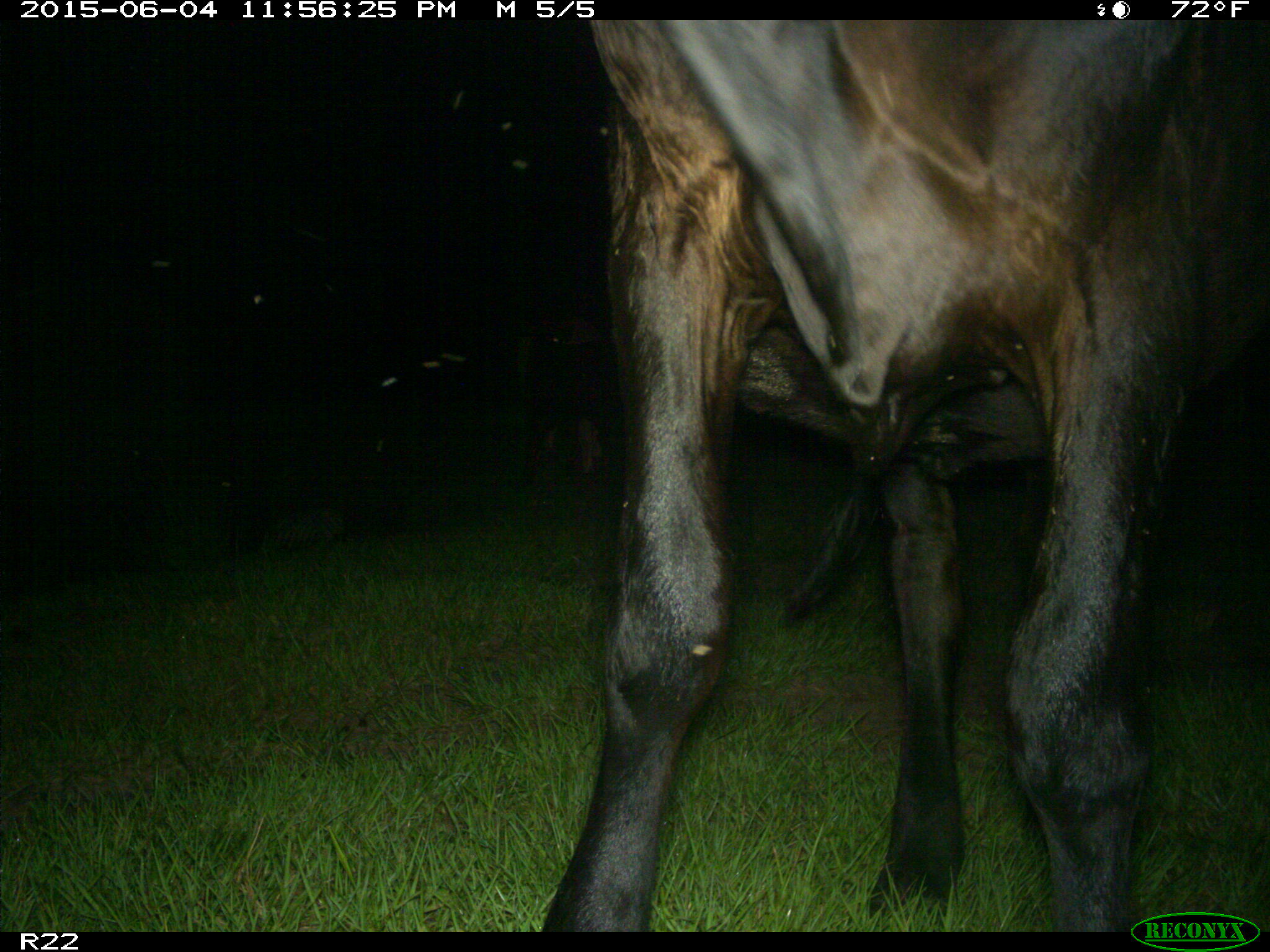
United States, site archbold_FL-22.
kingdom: Animalia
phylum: Chordata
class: Mammalia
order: Artiodactyla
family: Bovidae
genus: Bos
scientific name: Bos taurus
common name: domestic cow